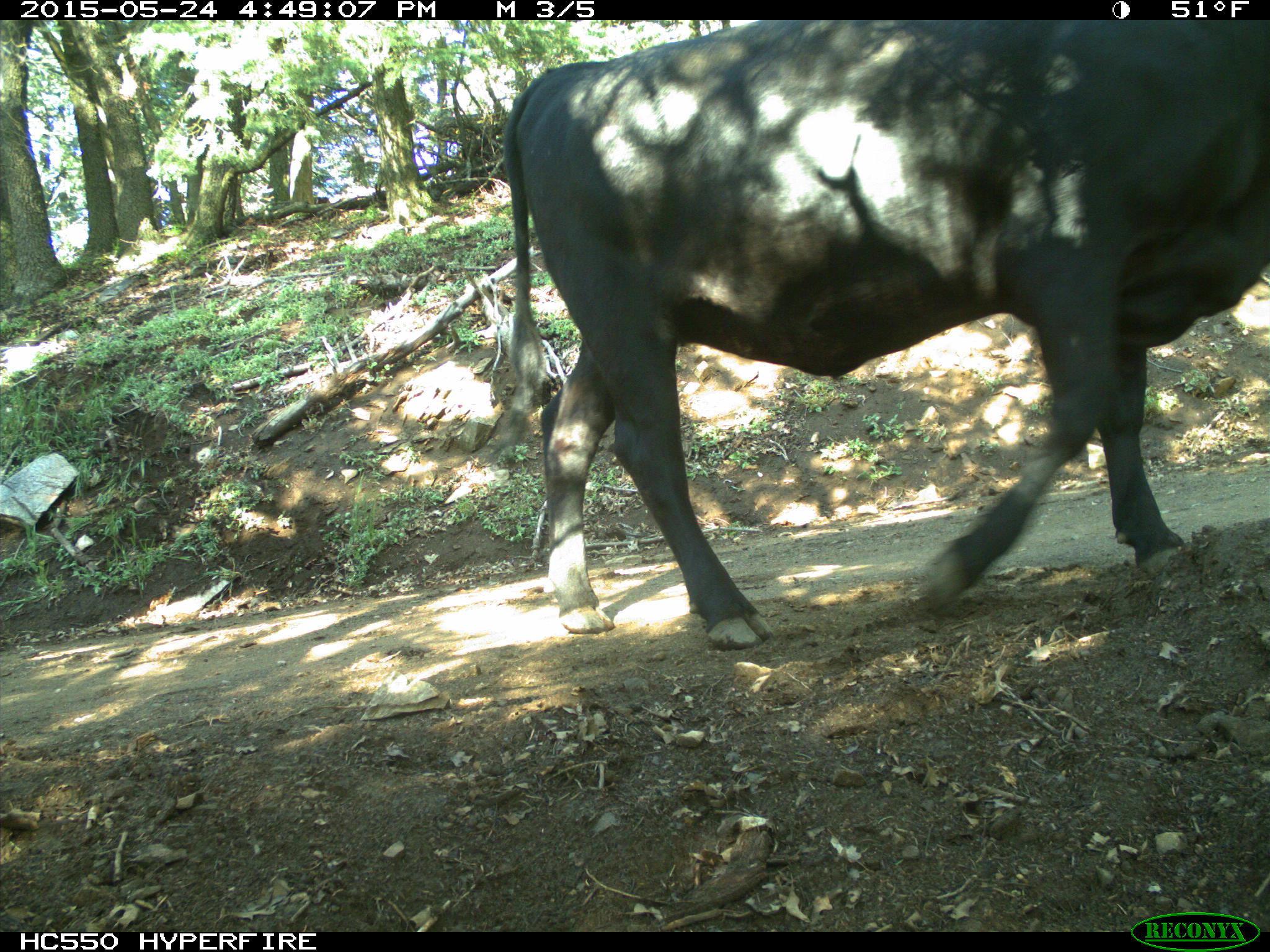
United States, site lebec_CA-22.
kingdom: Animalia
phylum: Chordata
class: Mammalia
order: Artiodactyla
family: Bovidae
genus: Bos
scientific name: Bos taurus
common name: domestic cow